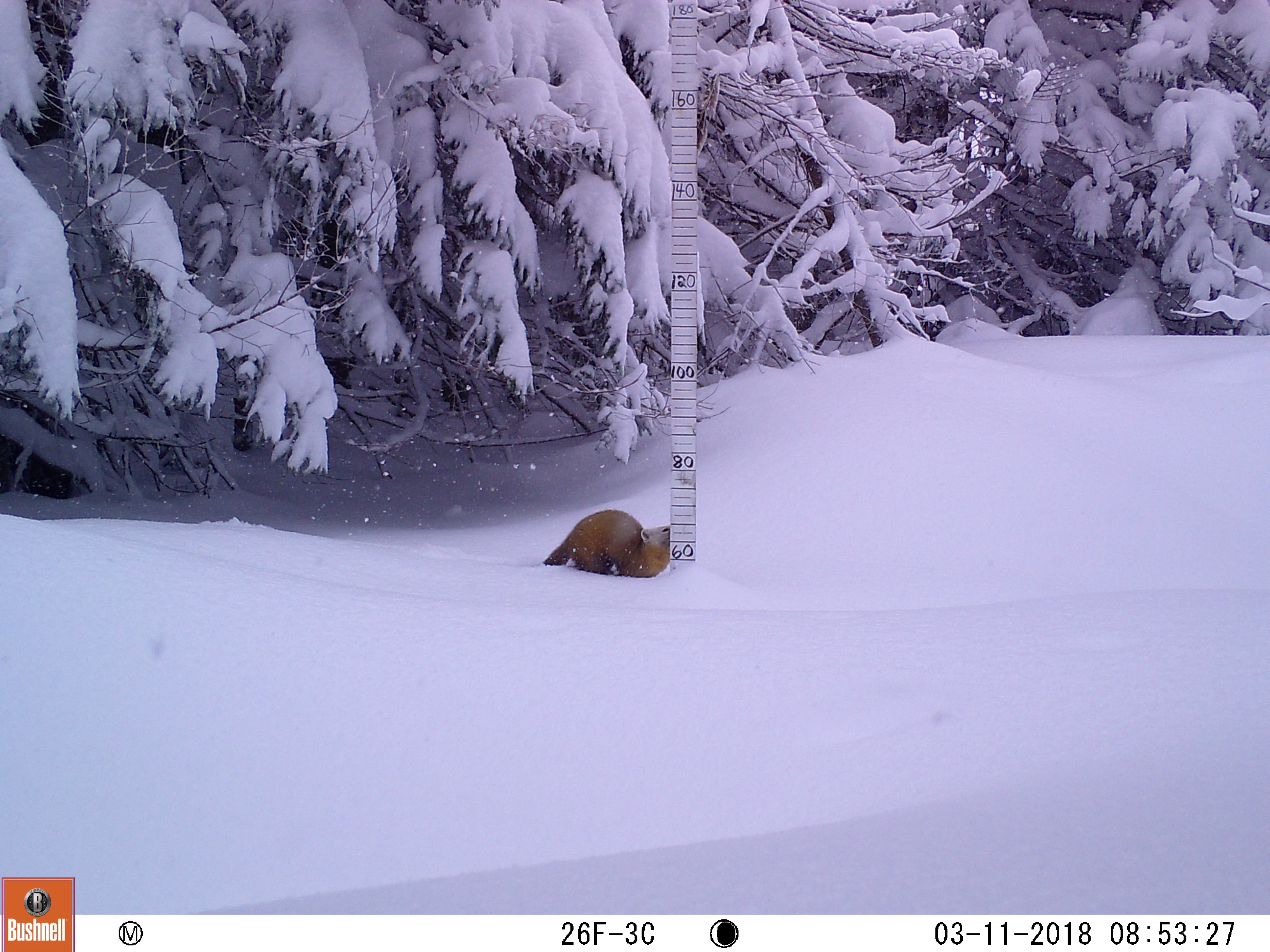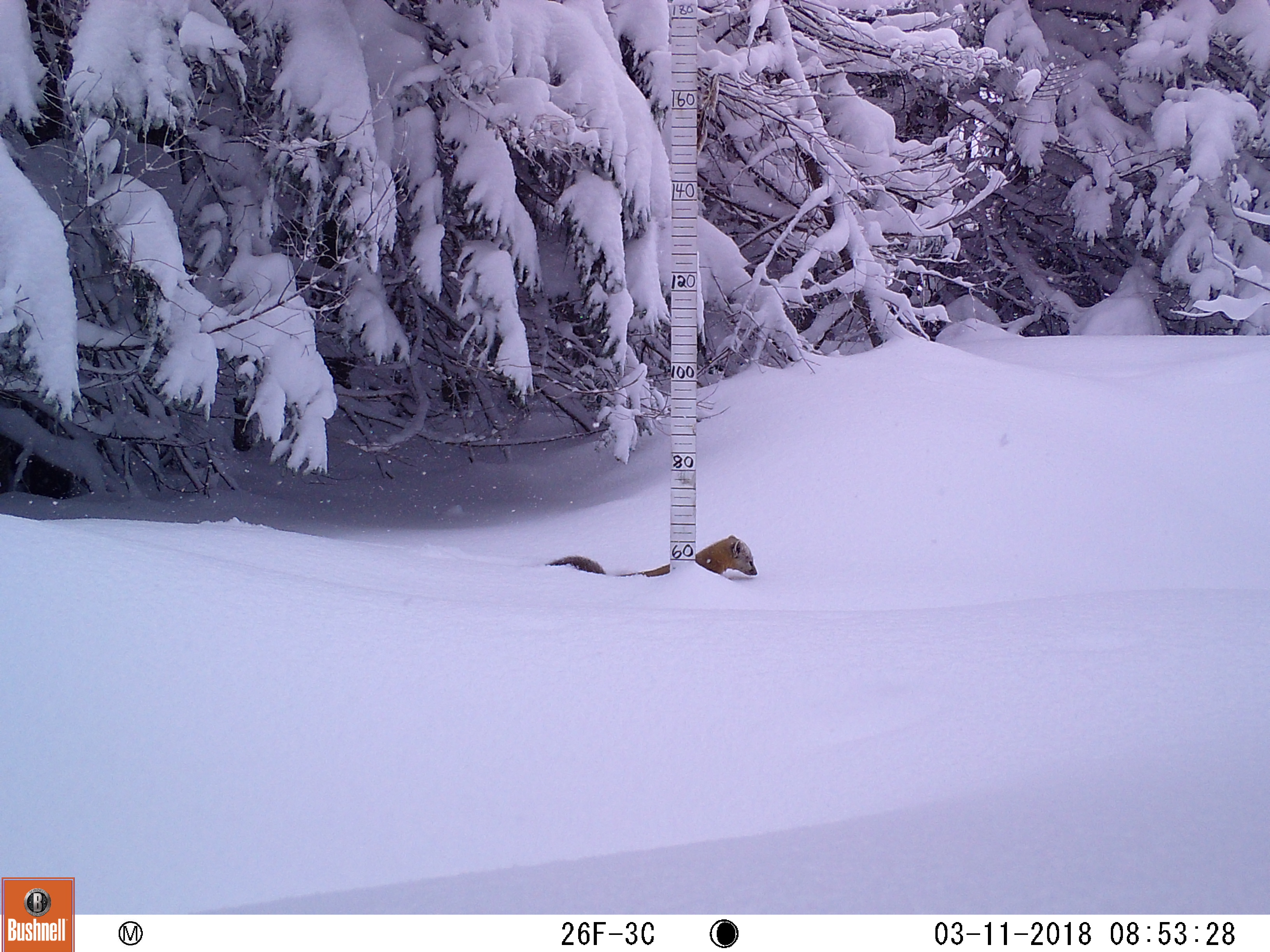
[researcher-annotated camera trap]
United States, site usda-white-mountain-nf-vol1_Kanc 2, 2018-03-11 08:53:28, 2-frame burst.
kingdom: Animalia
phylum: Chordata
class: Mammalia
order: Carnivora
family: Mustelidae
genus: Martes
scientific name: Martes americana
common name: american marten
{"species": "american marten (Martes americana)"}